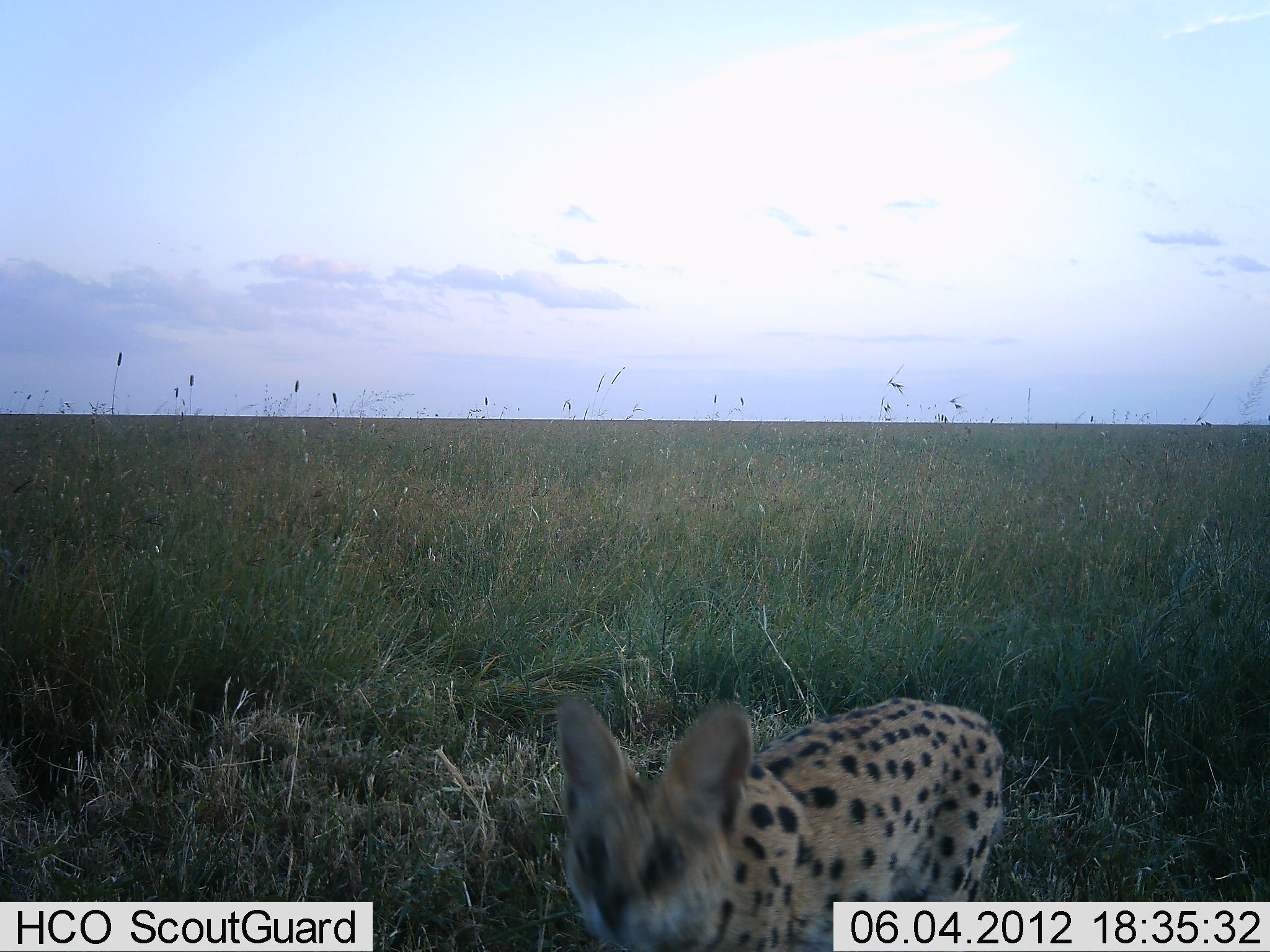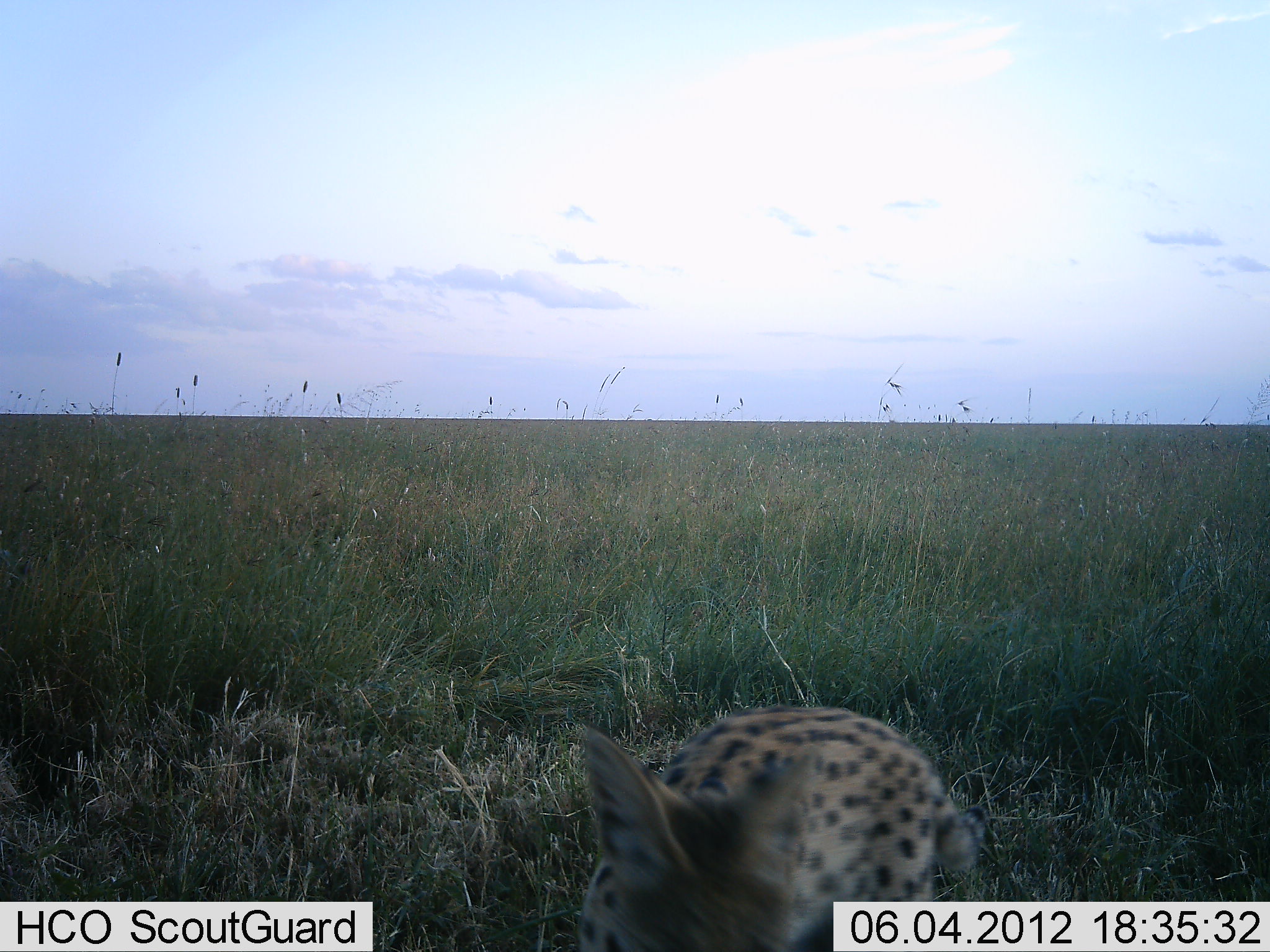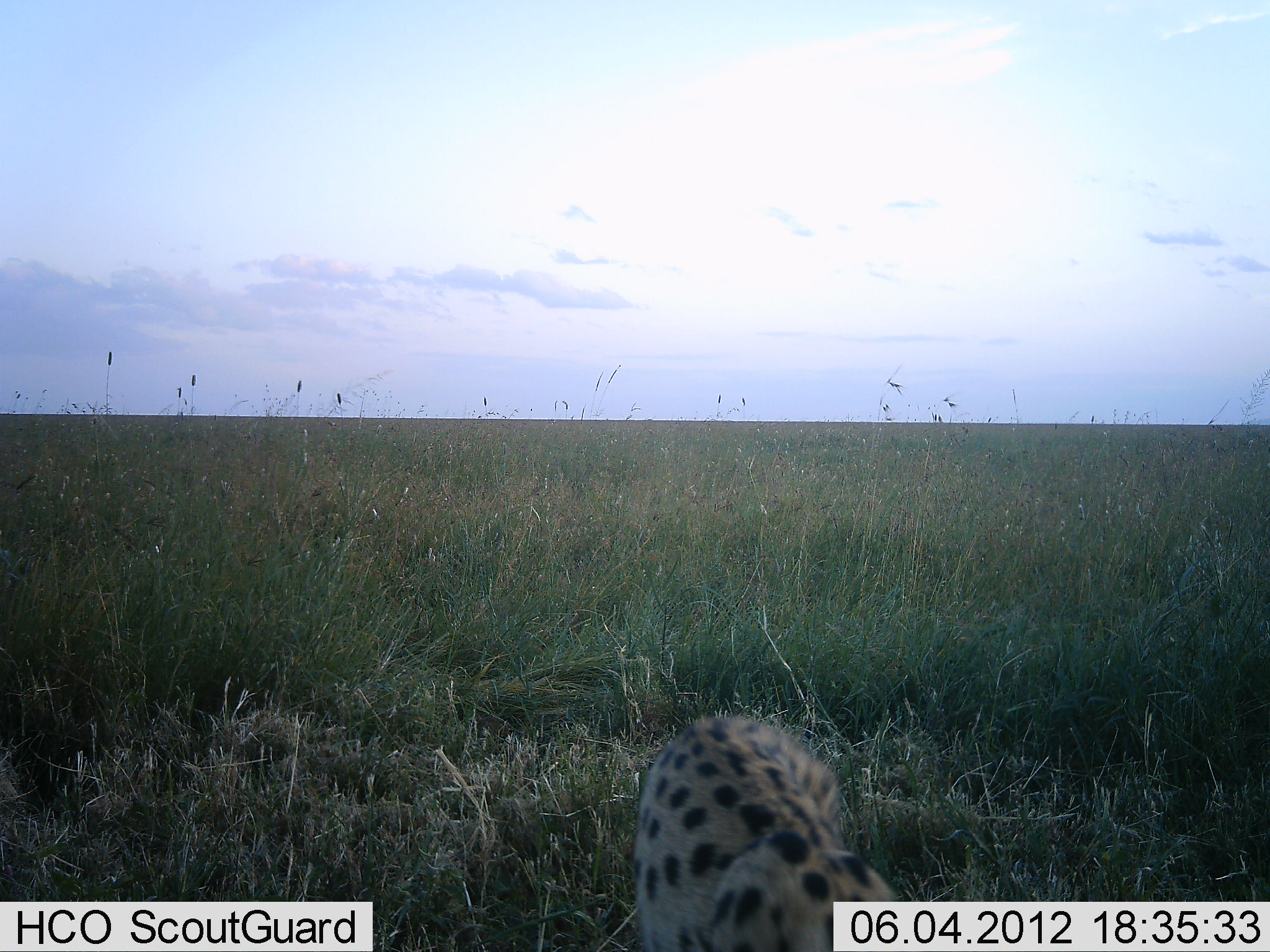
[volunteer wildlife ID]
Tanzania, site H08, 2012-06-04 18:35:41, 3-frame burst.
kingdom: Animalia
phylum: Chordata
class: Mammalia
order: Carnivora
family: Felidae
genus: Leptailurus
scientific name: Leptailurus serval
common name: serval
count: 1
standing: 36%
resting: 0%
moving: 64%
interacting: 0%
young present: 0%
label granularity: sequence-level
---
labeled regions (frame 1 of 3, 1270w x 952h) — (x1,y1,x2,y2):
animal: (554,695,1010,952)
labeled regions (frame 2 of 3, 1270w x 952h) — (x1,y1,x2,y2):
animal: (575,704,991,952)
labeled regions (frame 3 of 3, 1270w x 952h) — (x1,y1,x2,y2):
animal: (629,715,907,952)